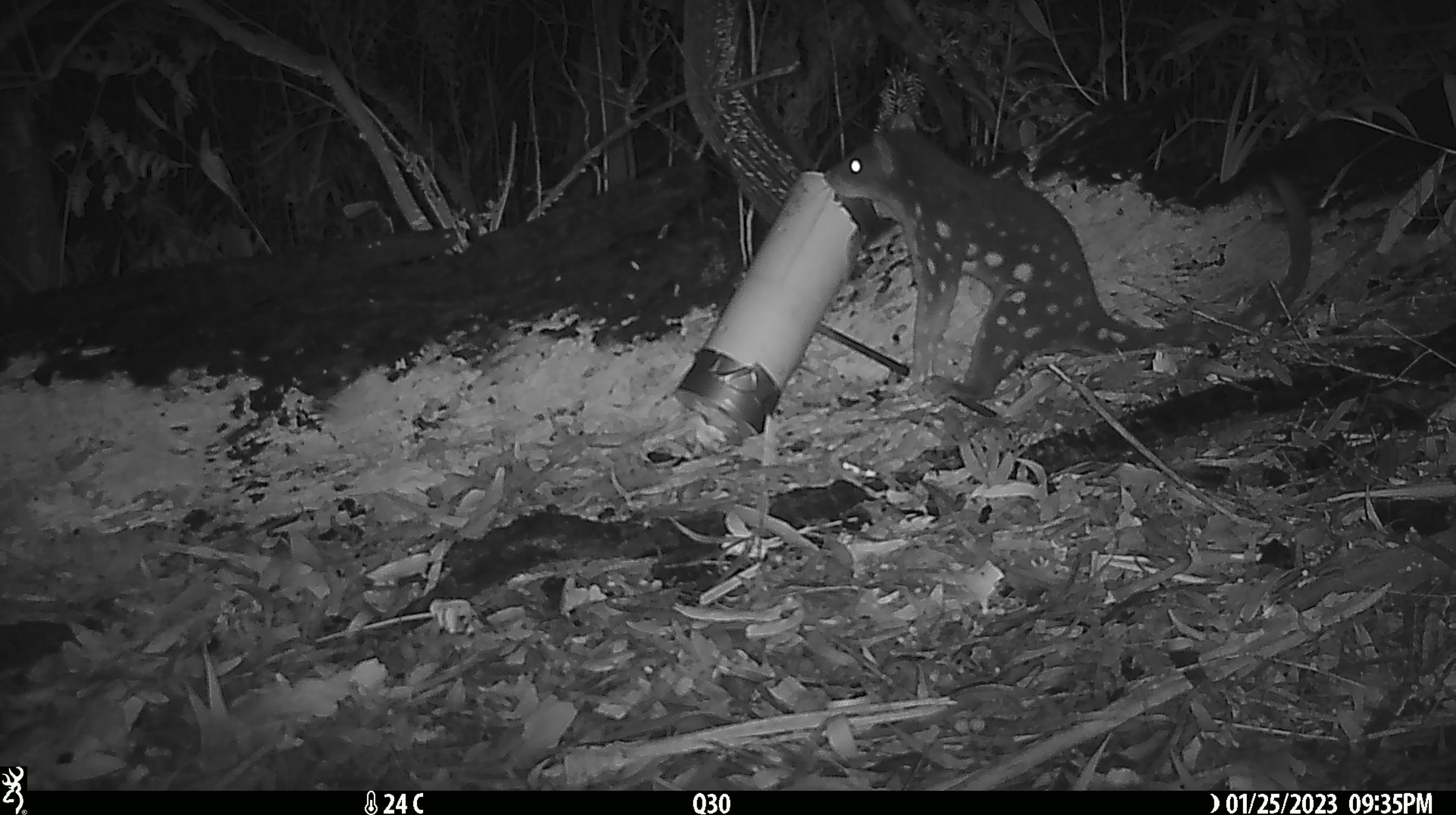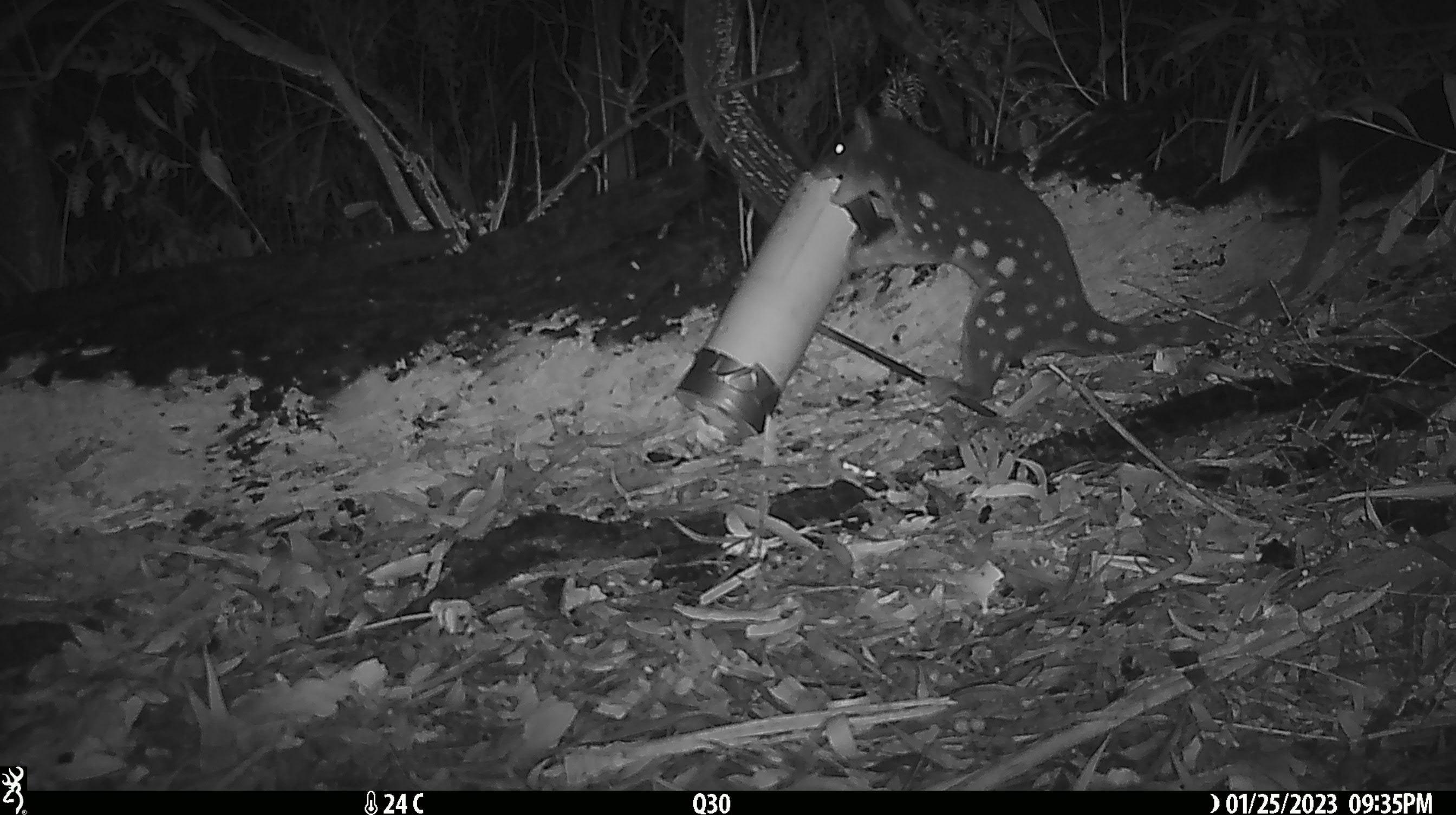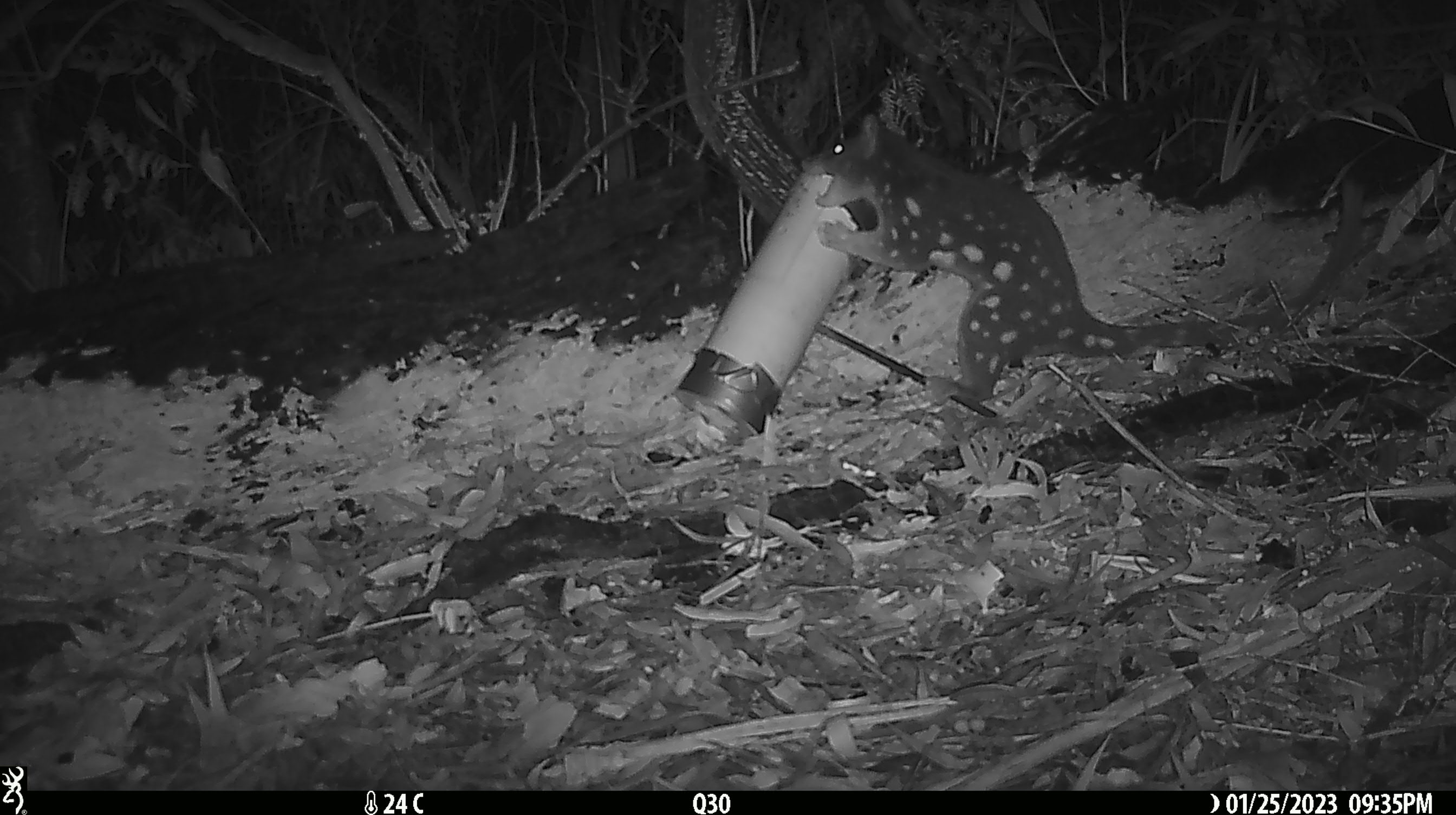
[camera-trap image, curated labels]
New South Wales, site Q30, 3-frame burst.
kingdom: Animalia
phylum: Chordata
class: Mammalia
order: Dasyuromorphia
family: Dasyuridae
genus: Dasyurus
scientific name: Dasyurus maculatus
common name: spotted-tailed quoll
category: quoll